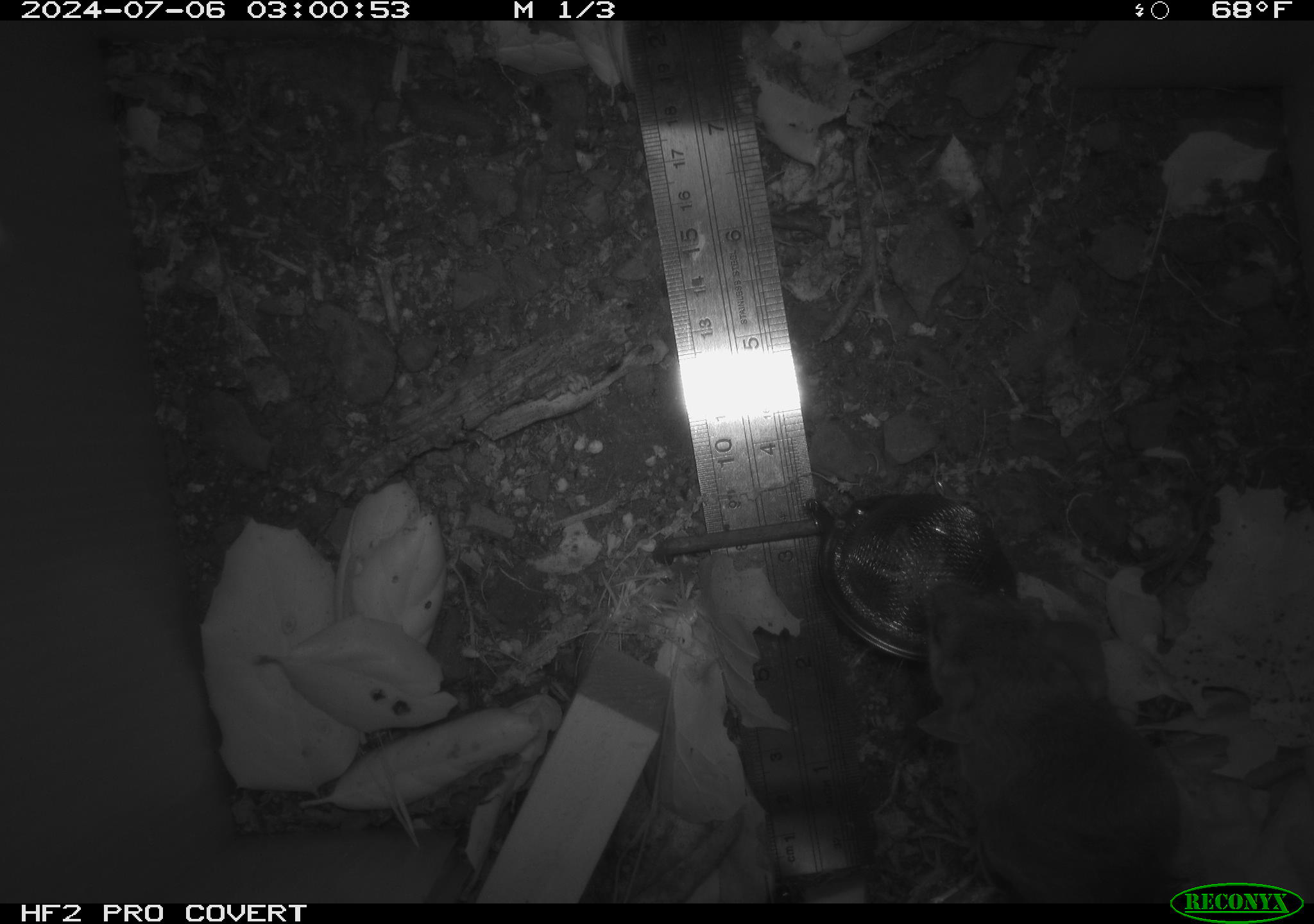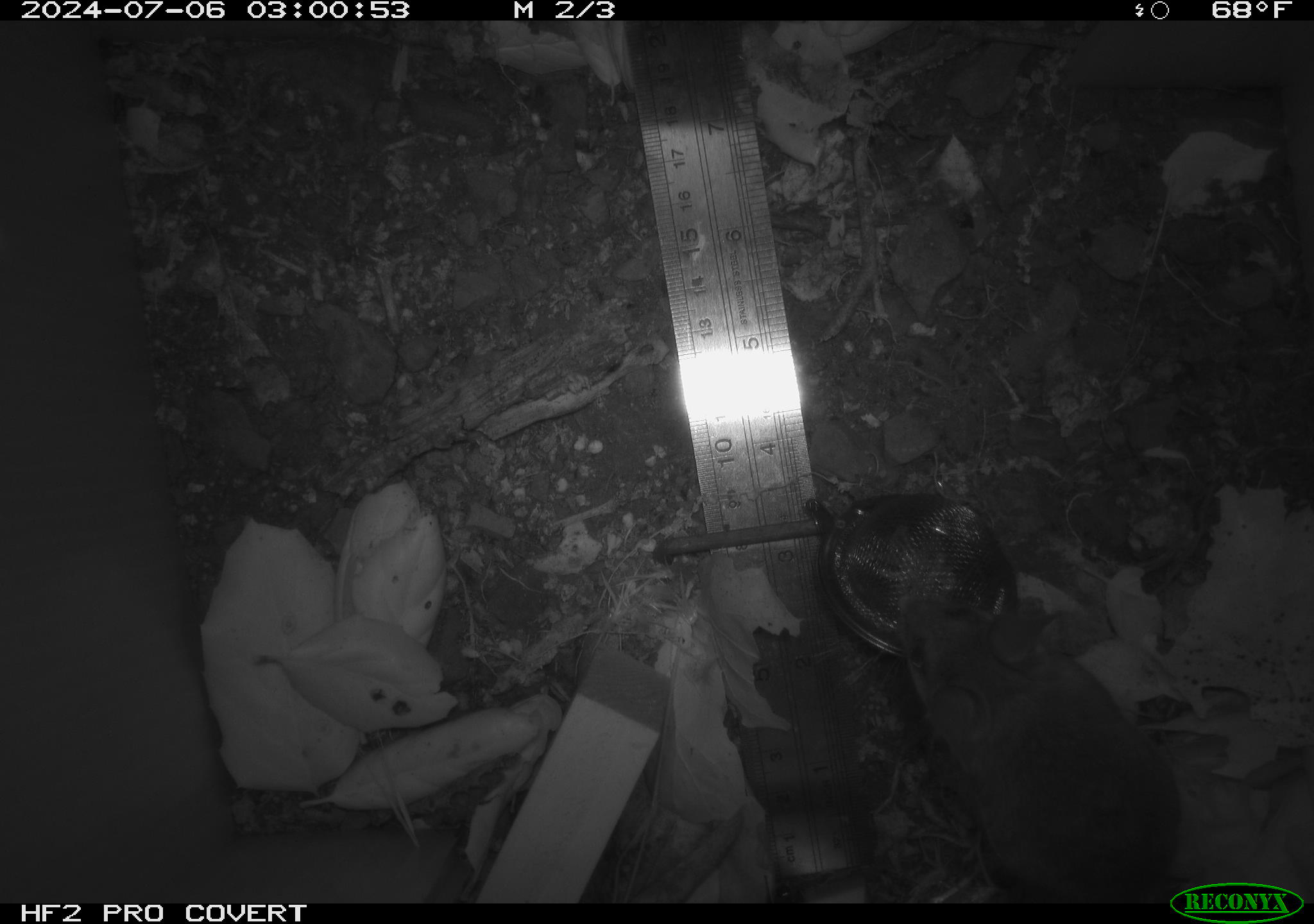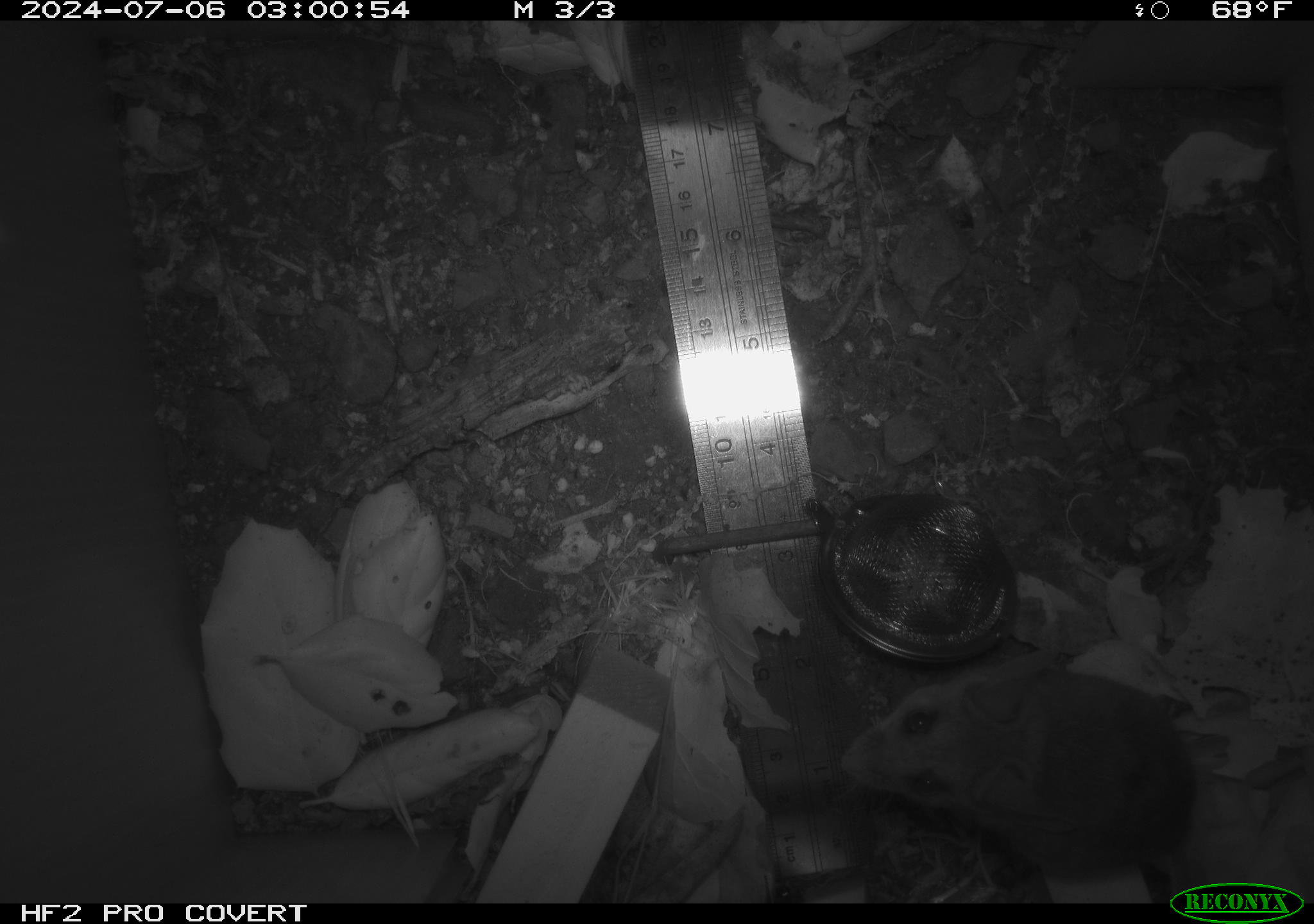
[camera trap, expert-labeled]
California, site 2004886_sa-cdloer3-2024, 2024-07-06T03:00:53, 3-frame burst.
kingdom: Animalia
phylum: Chordata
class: Mammalia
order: Rodentia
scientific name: Rodentia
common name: rodent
Rodent (Rodentia).